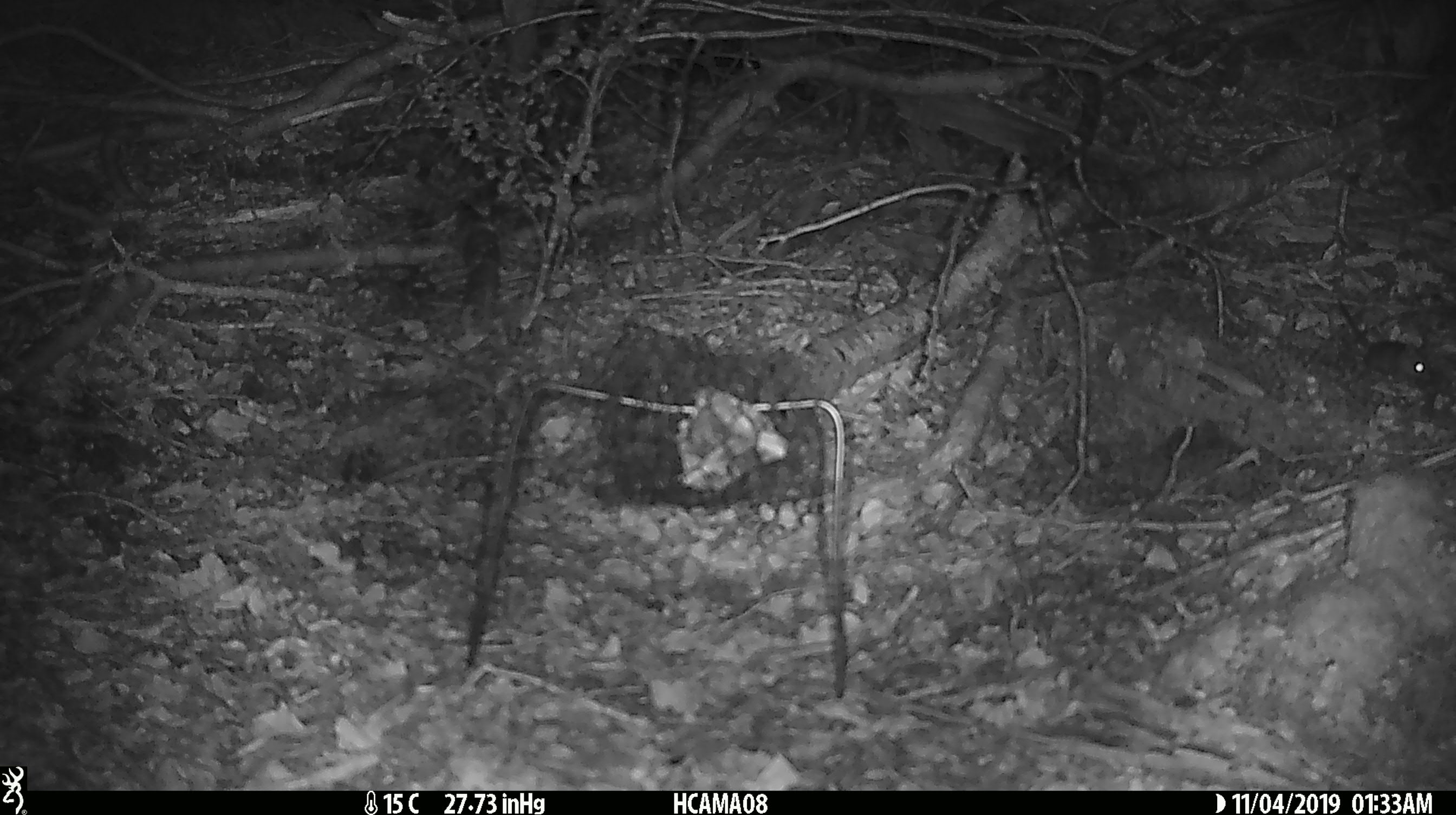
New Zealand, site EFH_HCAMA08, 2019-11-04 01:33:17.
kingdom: Animalia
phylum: Chordata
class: Mammalia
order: Rodentia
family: Muridae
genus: Mus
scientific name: Mus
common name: mouse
Mouse (Mus).